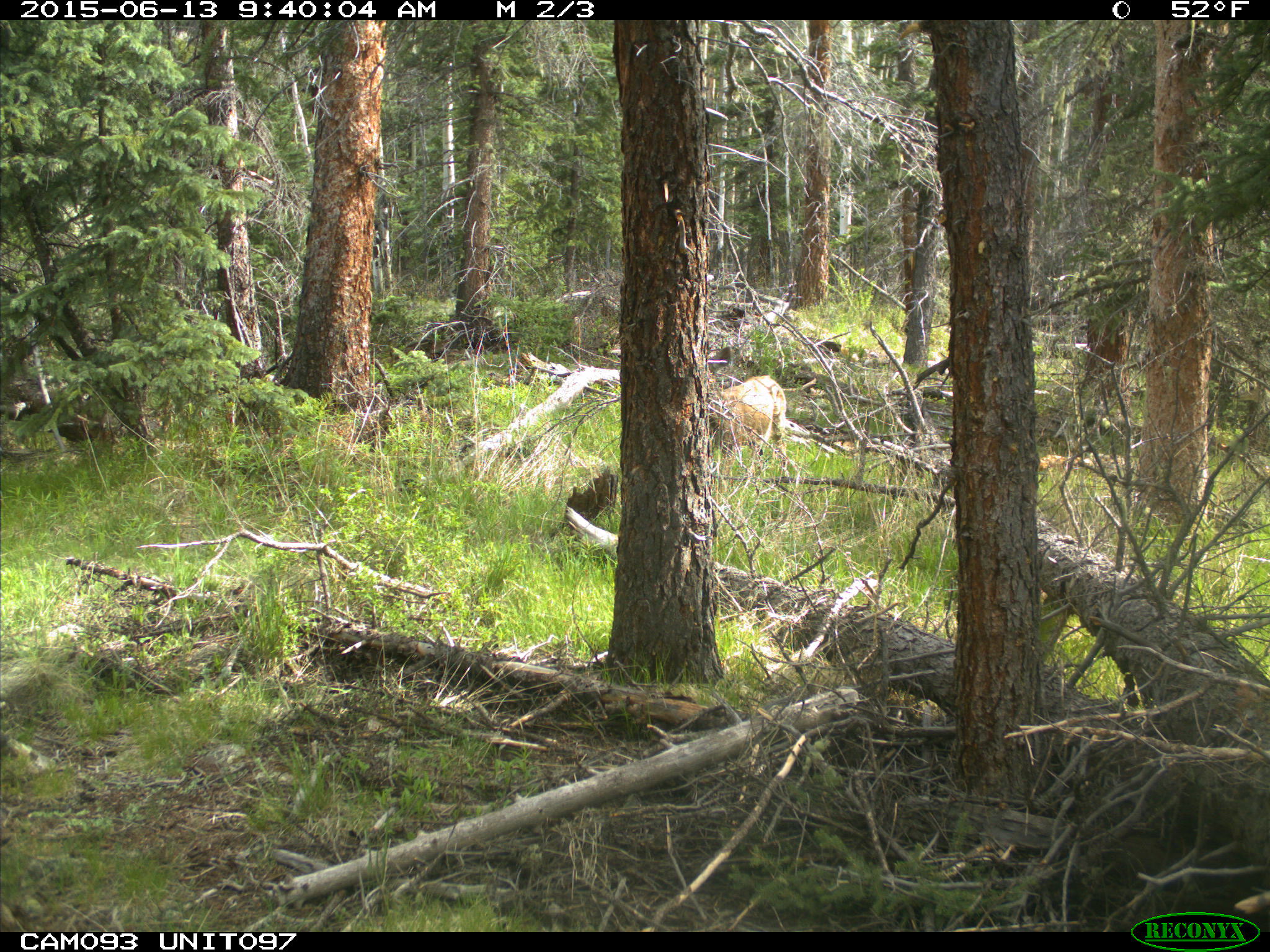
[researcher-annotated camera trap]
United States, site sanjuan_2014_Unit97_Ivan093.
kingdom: Animalia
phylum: Chordata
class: Mammalia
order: Artiodactyla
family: Cervidae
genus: Odocoileus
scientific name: Odocoileus hemionus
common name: mule deer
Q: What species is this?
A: Odocoileus hemionus (mule deer).